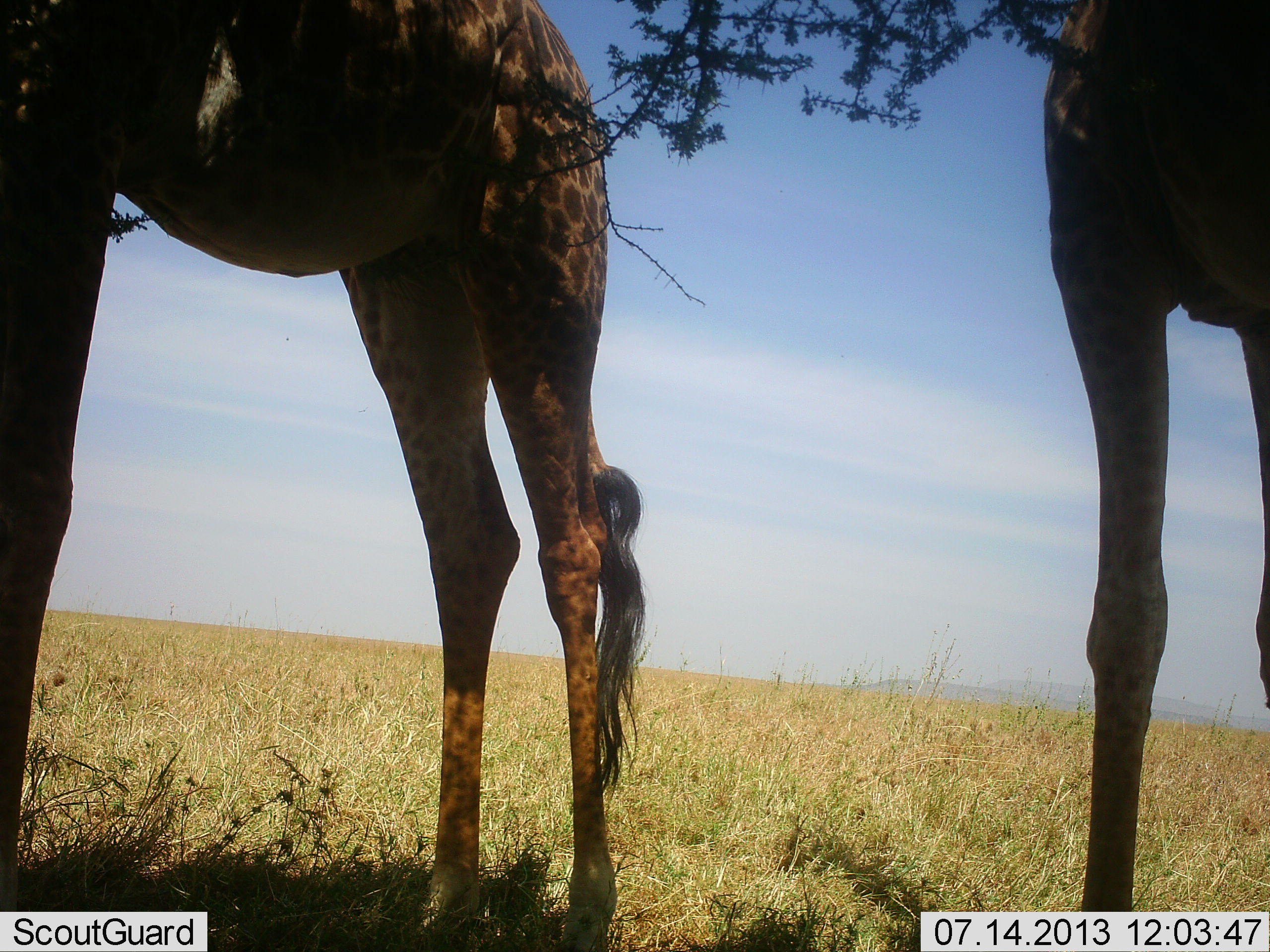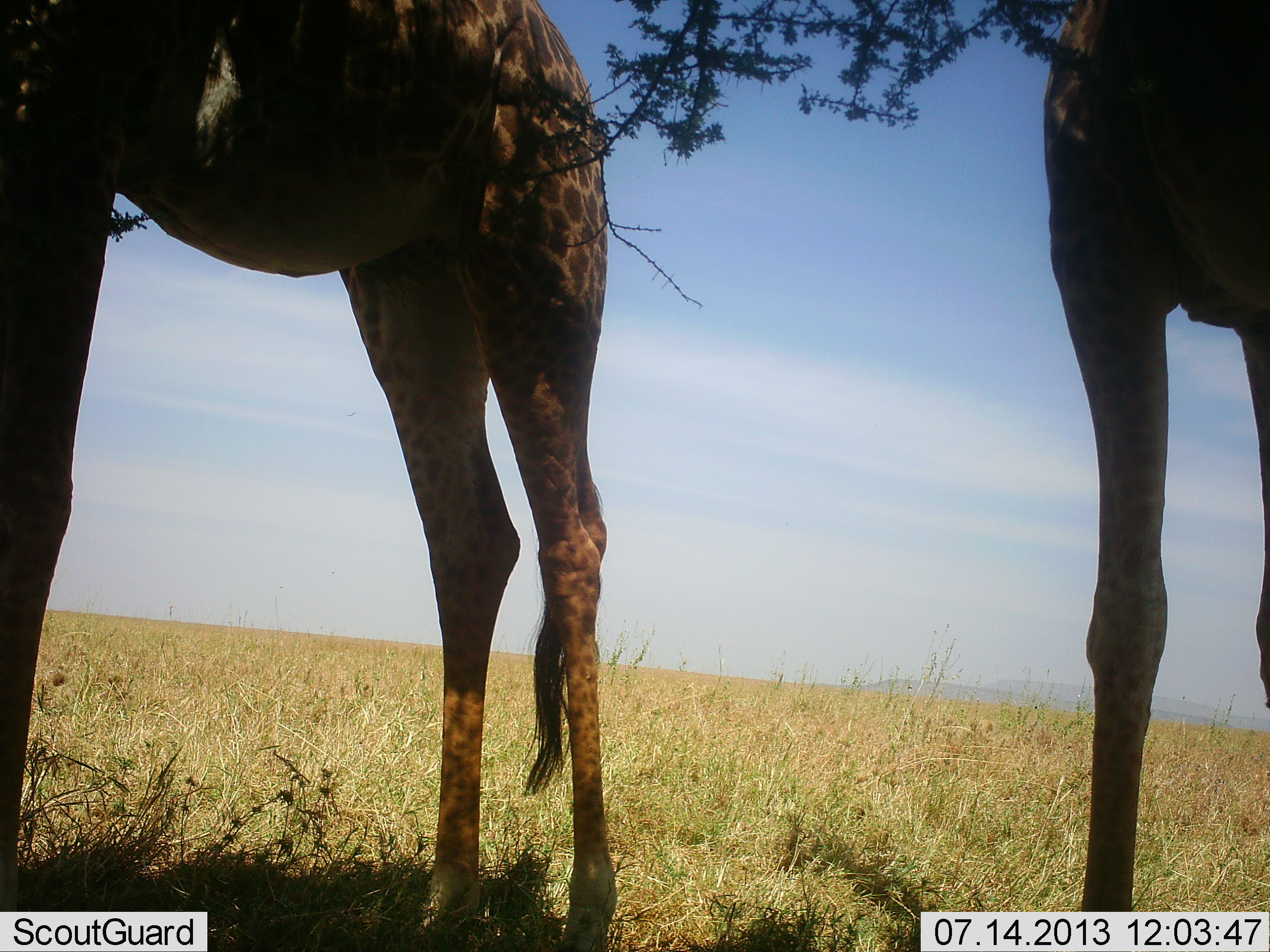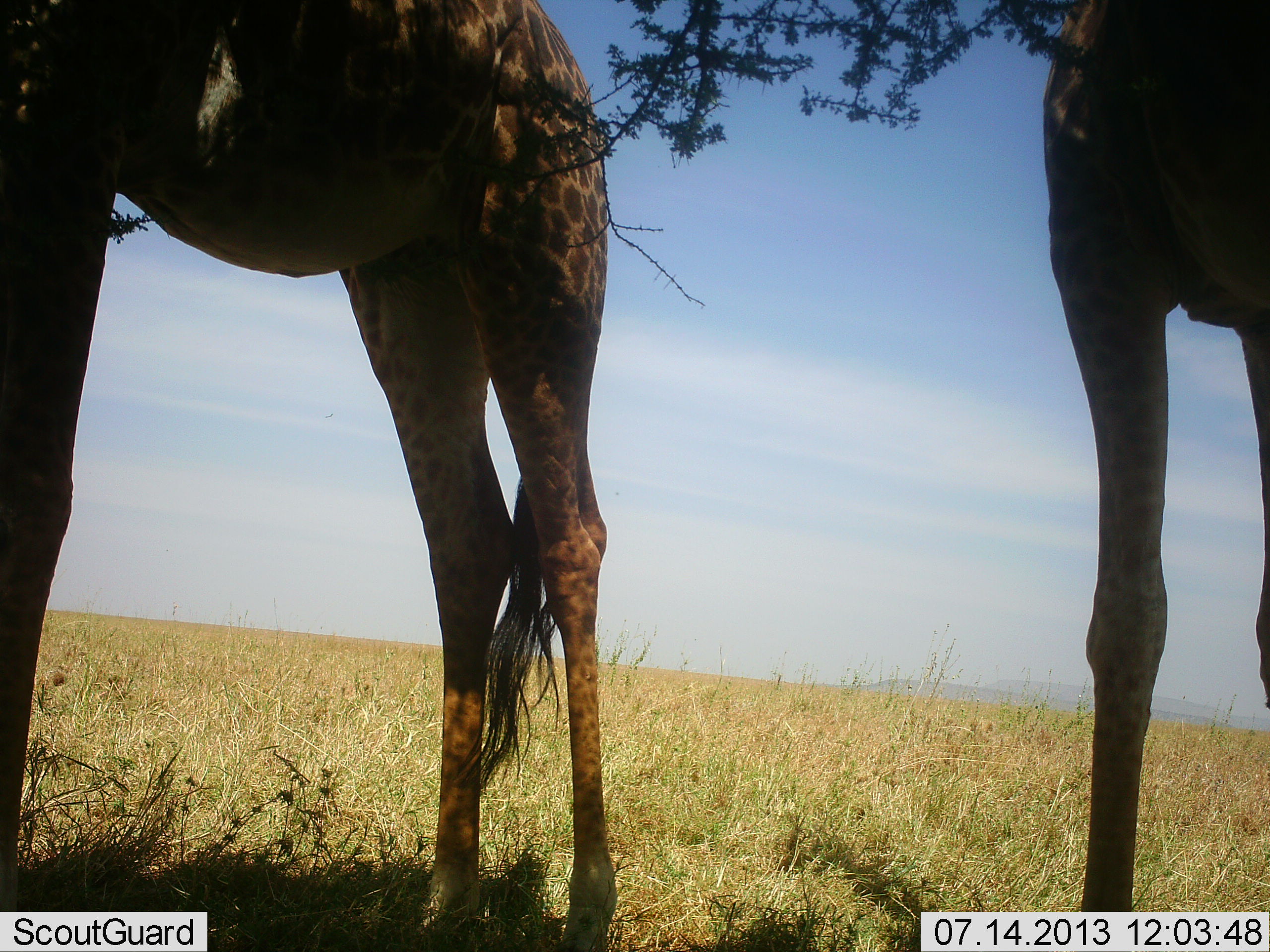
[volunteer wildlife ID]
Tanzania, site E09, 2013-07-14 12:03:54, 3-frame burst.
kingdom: Animalia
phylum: Chordata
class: Mammalia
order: Artiodactyla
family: Giraffidae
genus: Giraffa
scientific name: Giraffa camelopardalis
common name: giraffe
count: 2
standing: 72%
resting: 0%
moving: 0%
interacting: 0%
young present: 0%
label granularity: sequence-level